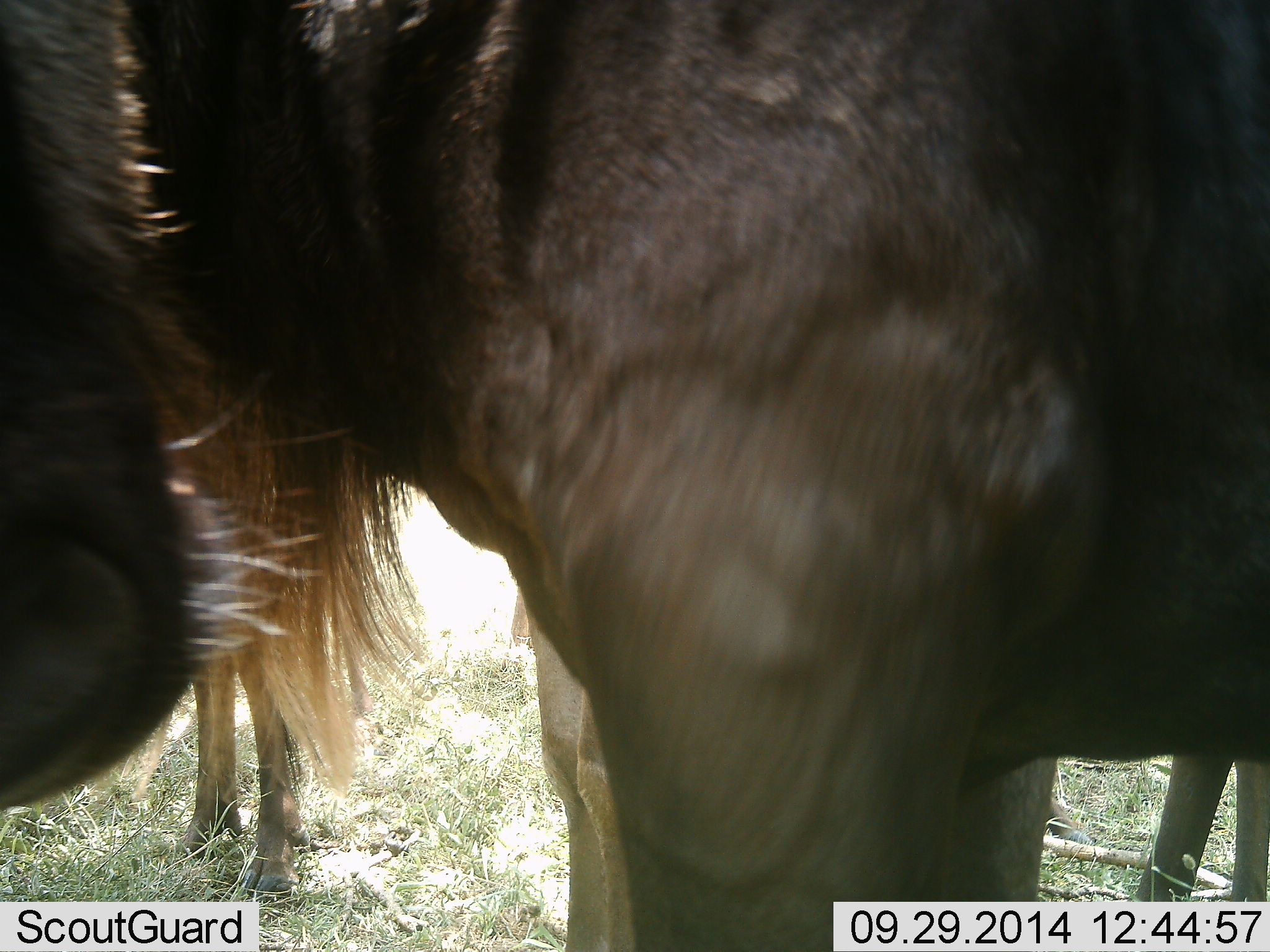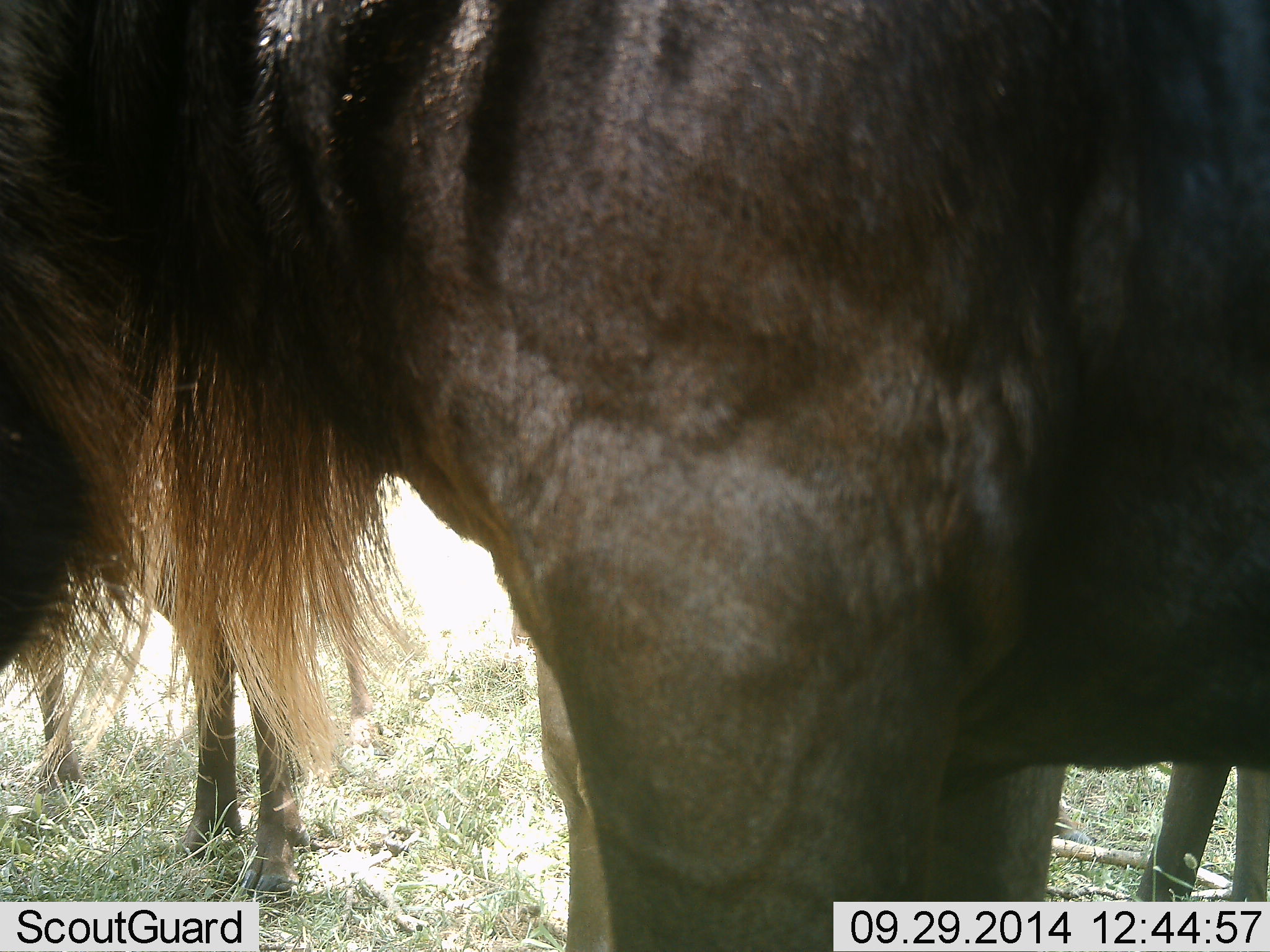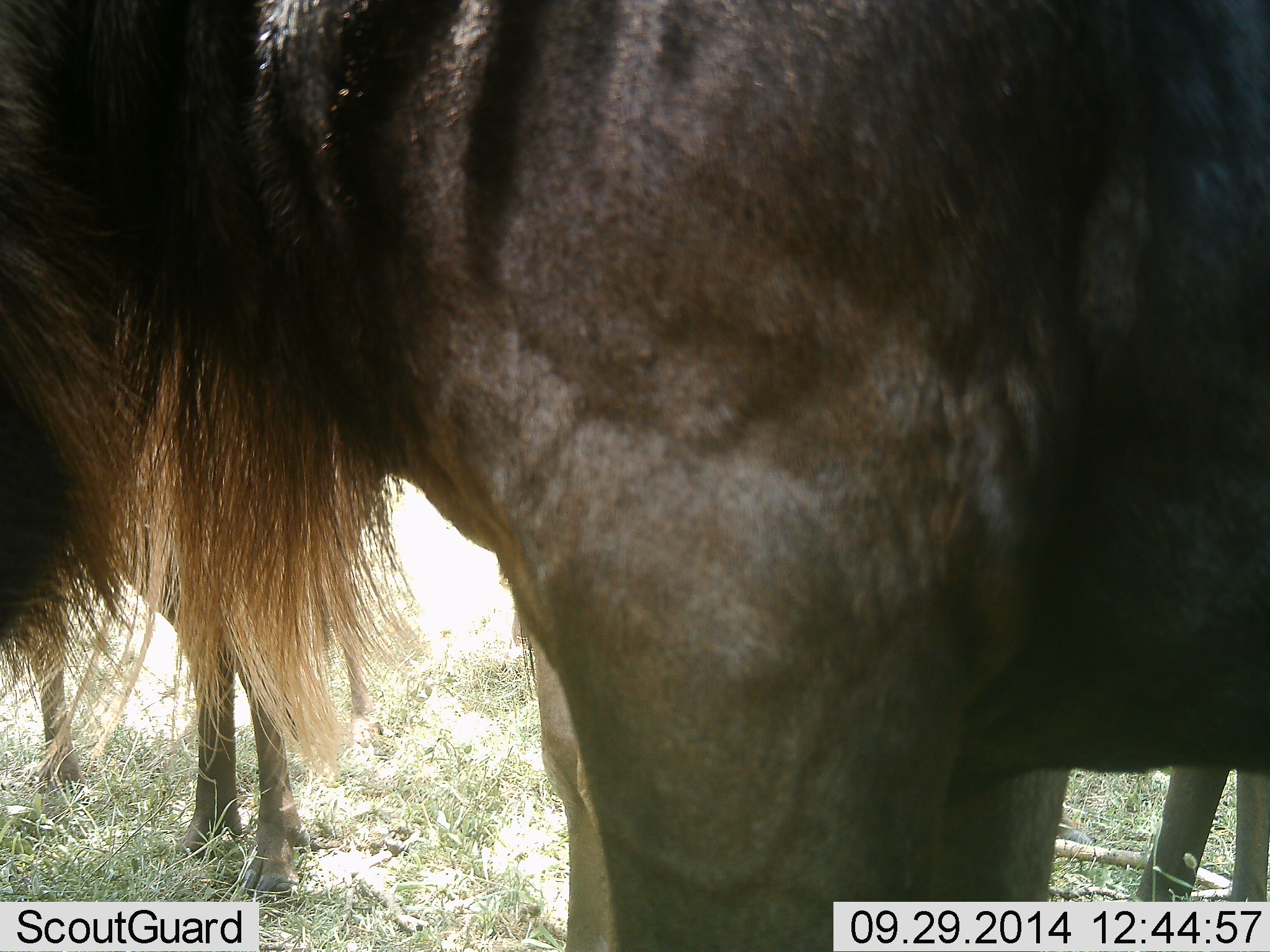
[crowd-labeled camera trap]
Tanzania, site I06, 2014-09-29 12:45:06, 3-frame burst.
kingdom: Animalia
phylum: Chordata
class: Mammalia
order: Artiodactyla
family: Bovidae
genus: Connochaetes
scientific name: Connochaetes taurinus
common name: blue wildebeest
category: wildebeest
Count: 3.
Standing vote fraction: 90%.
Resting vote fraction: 10%.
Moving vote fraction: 0%.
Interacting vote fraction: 0%.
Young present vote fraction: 0%.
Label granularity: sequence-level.